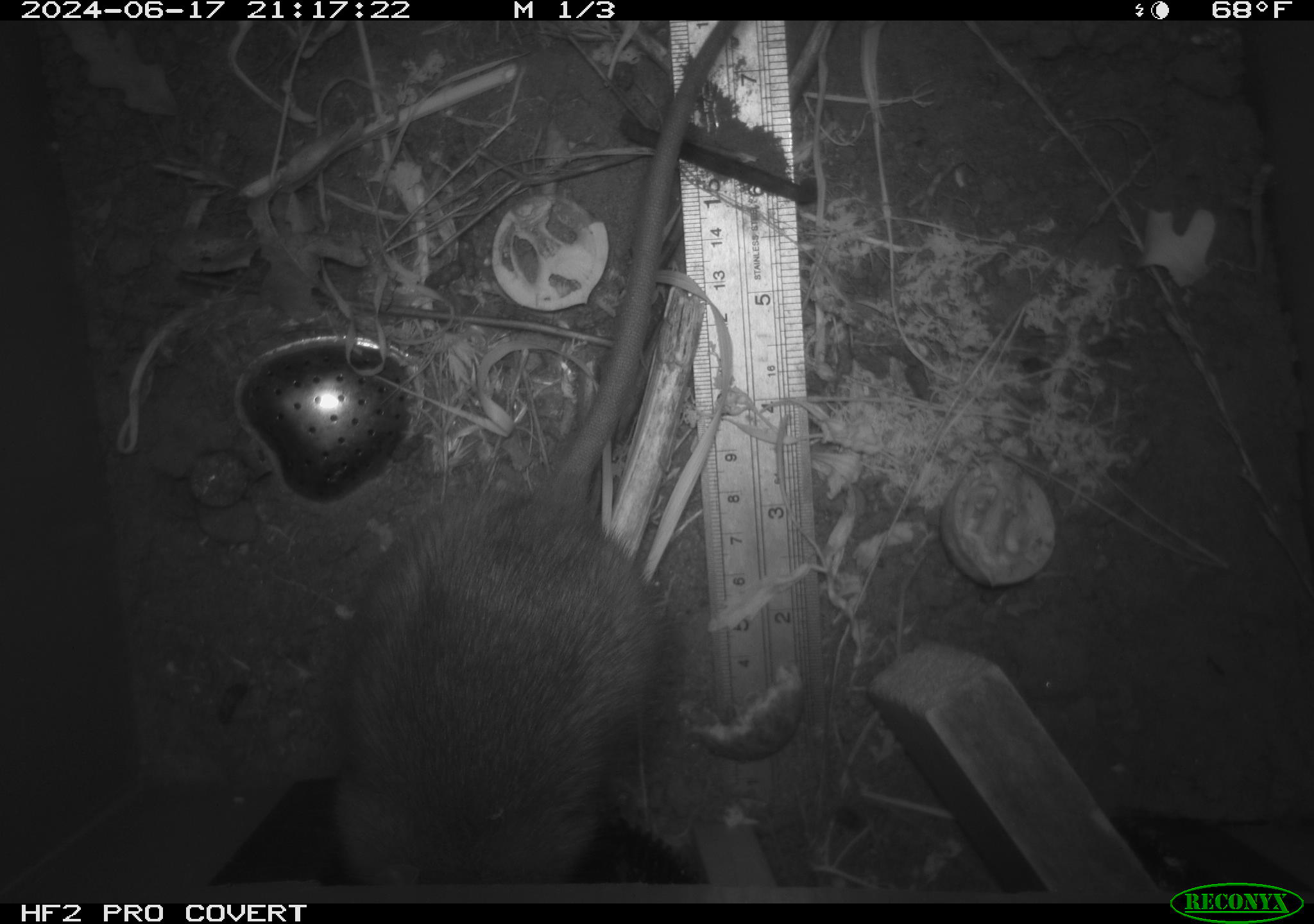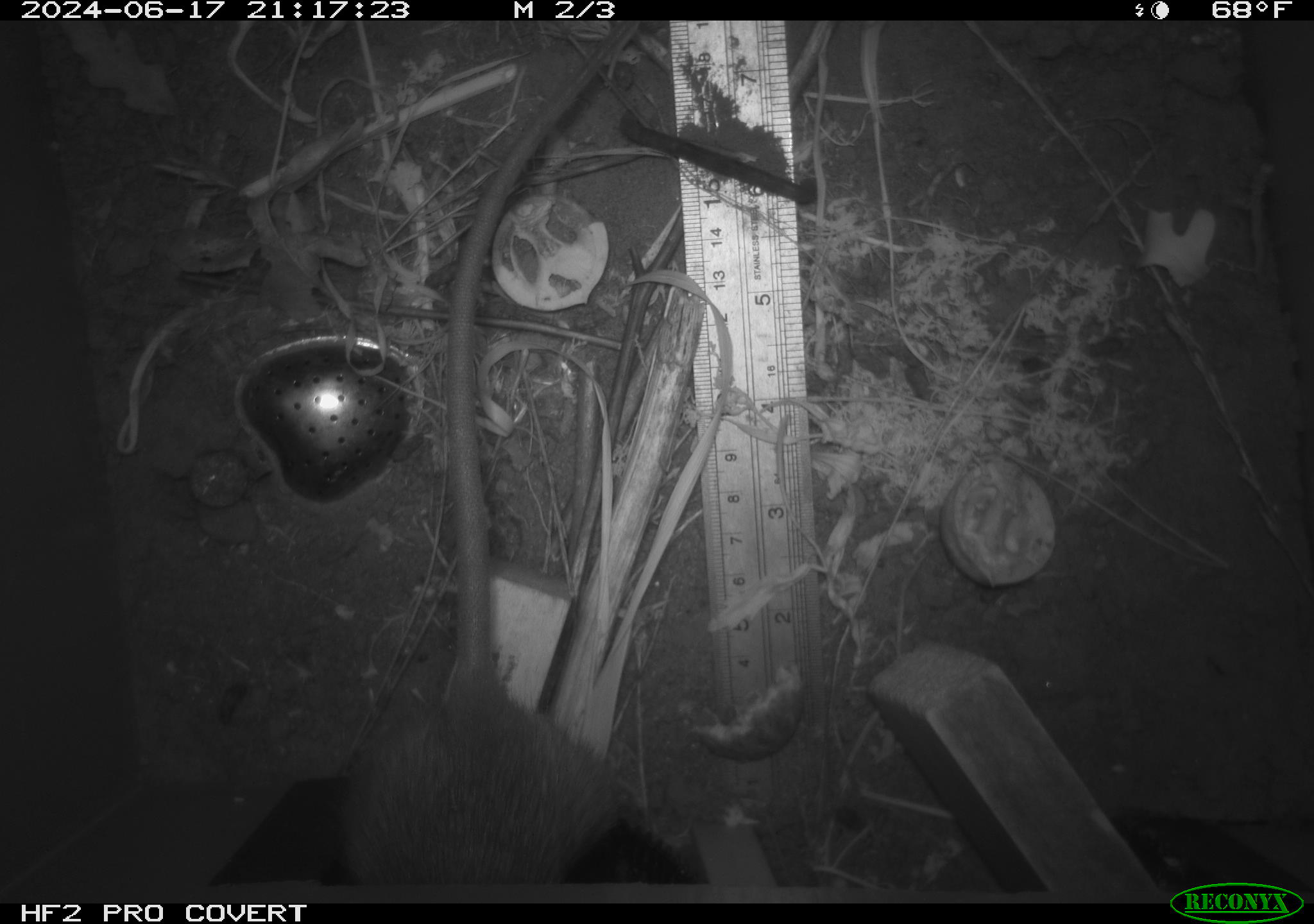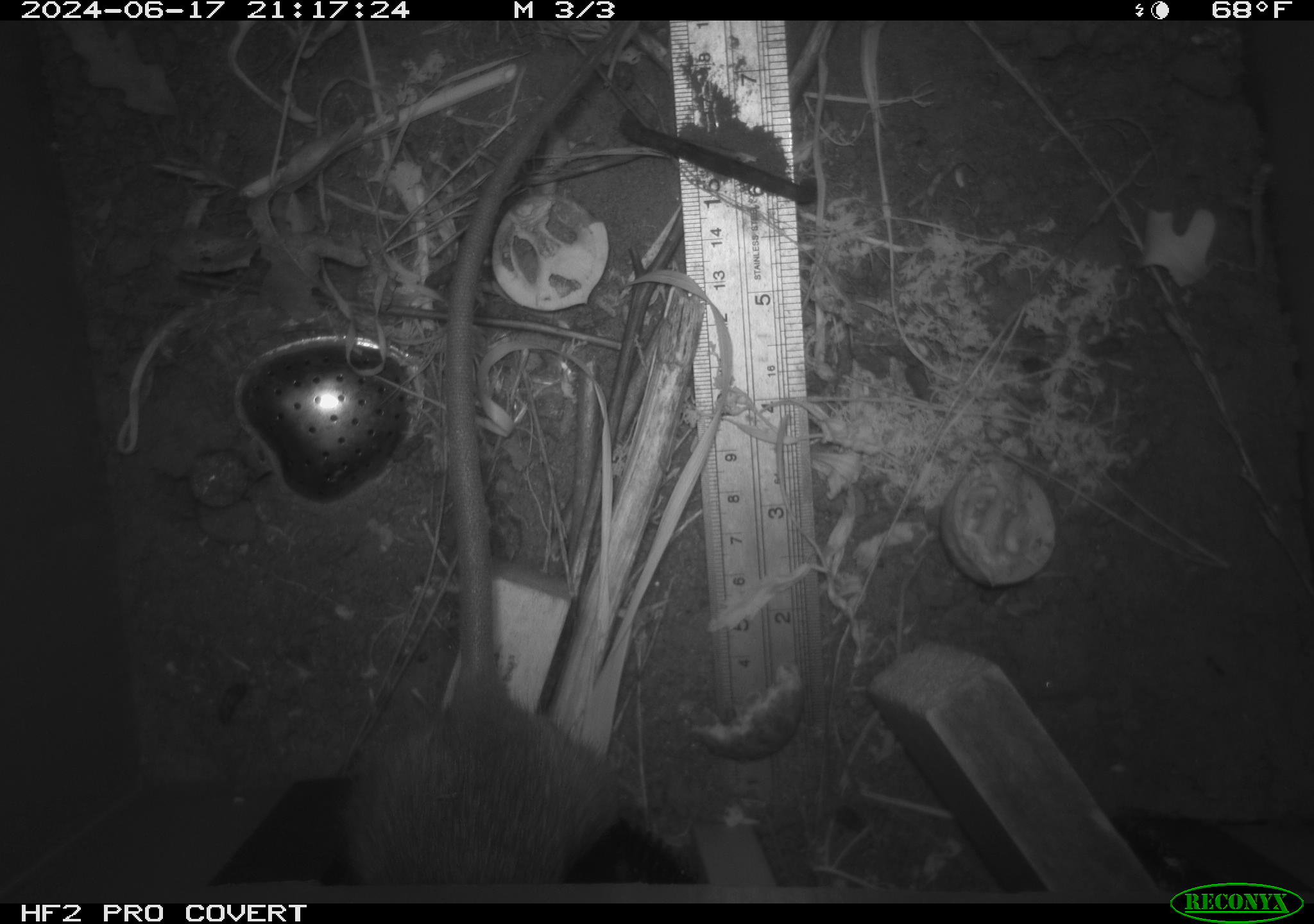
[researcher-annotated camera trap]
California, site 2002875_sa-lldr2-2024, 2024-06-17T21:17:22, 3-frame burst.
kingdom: Animalia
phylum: Chordata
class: Mammalia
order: Rodentia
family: Muridae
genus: Rattus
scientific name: Rattus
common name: rat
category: rattus species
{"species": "rattus species (rat) (Rattus)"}